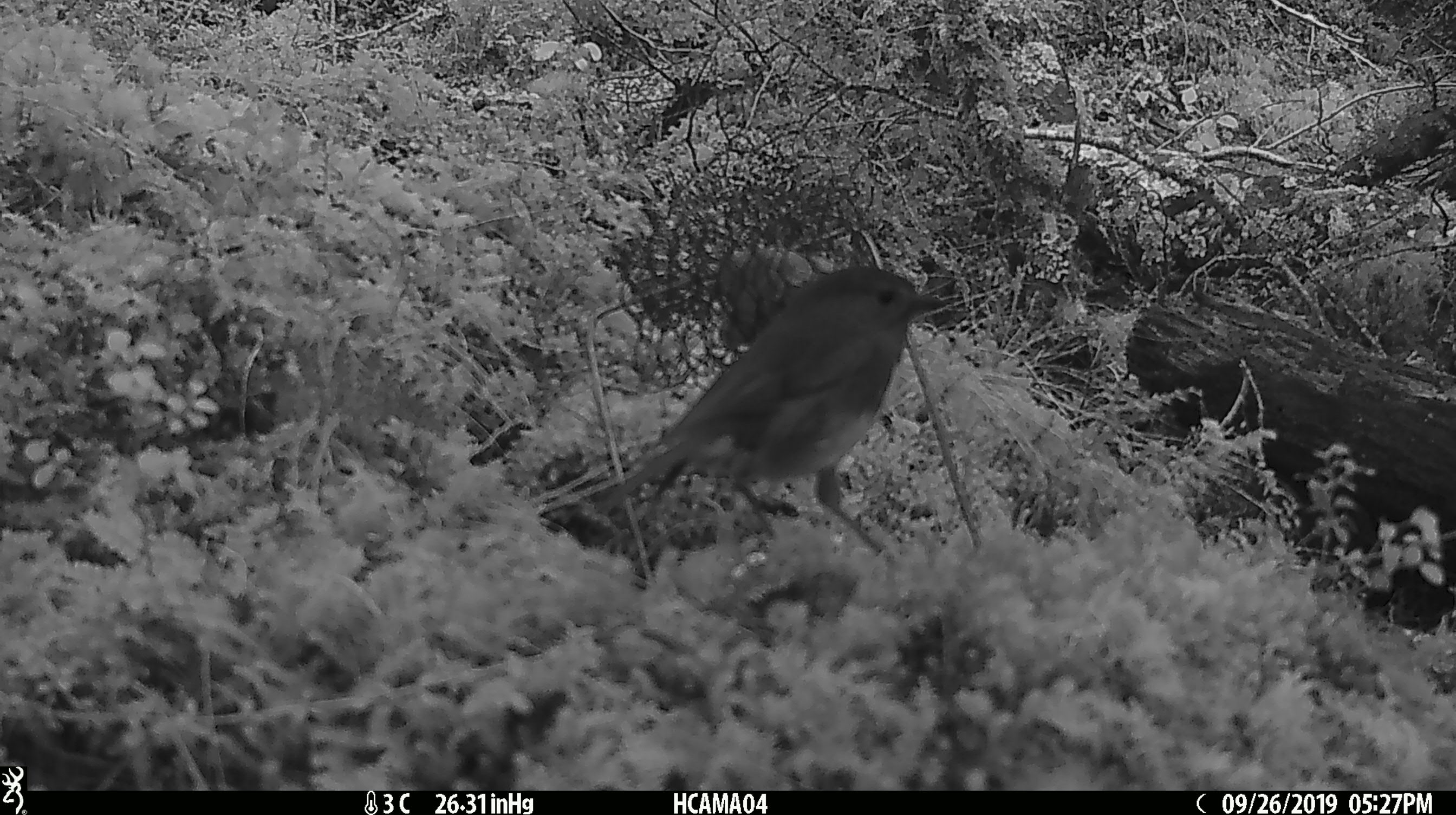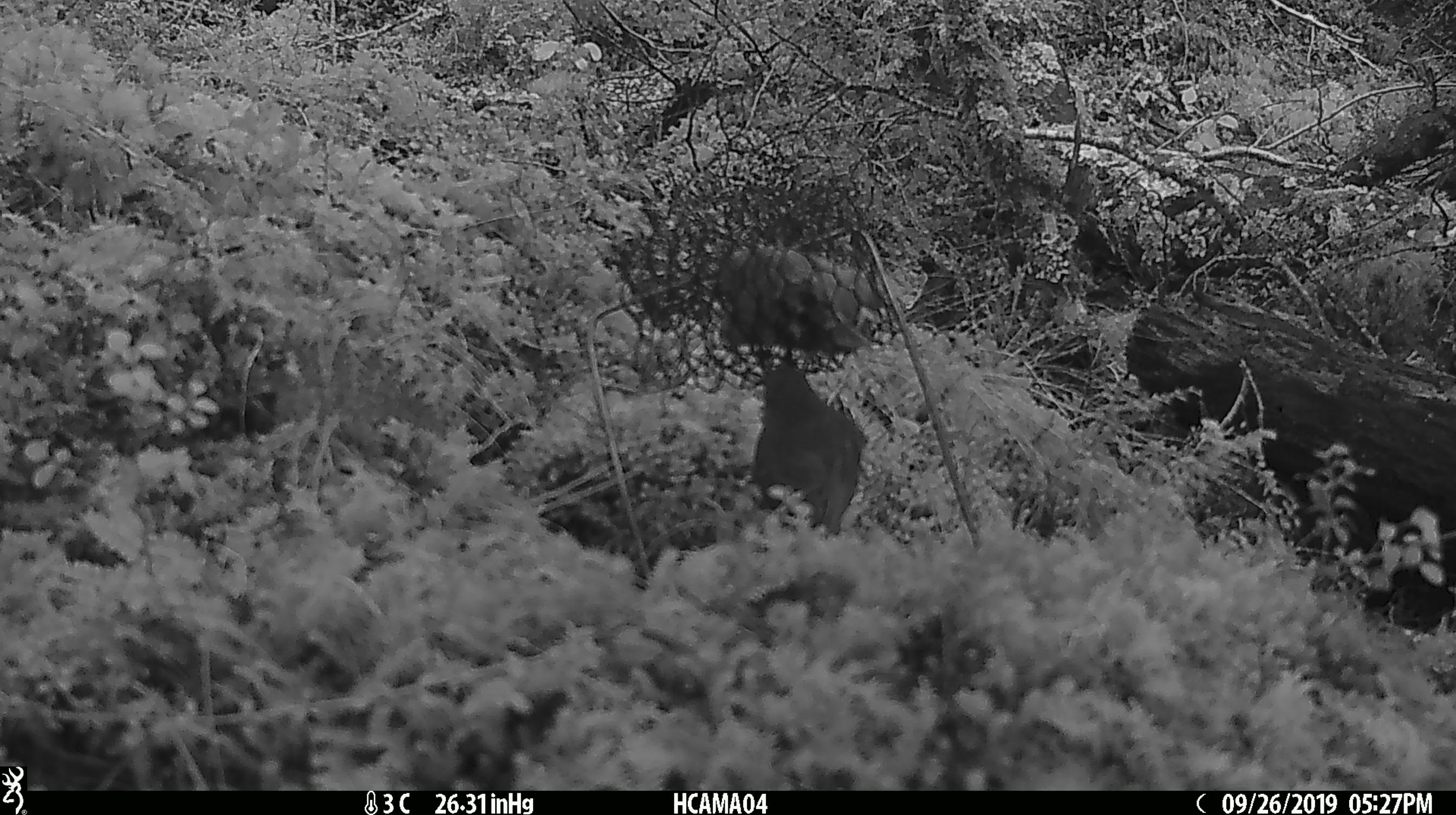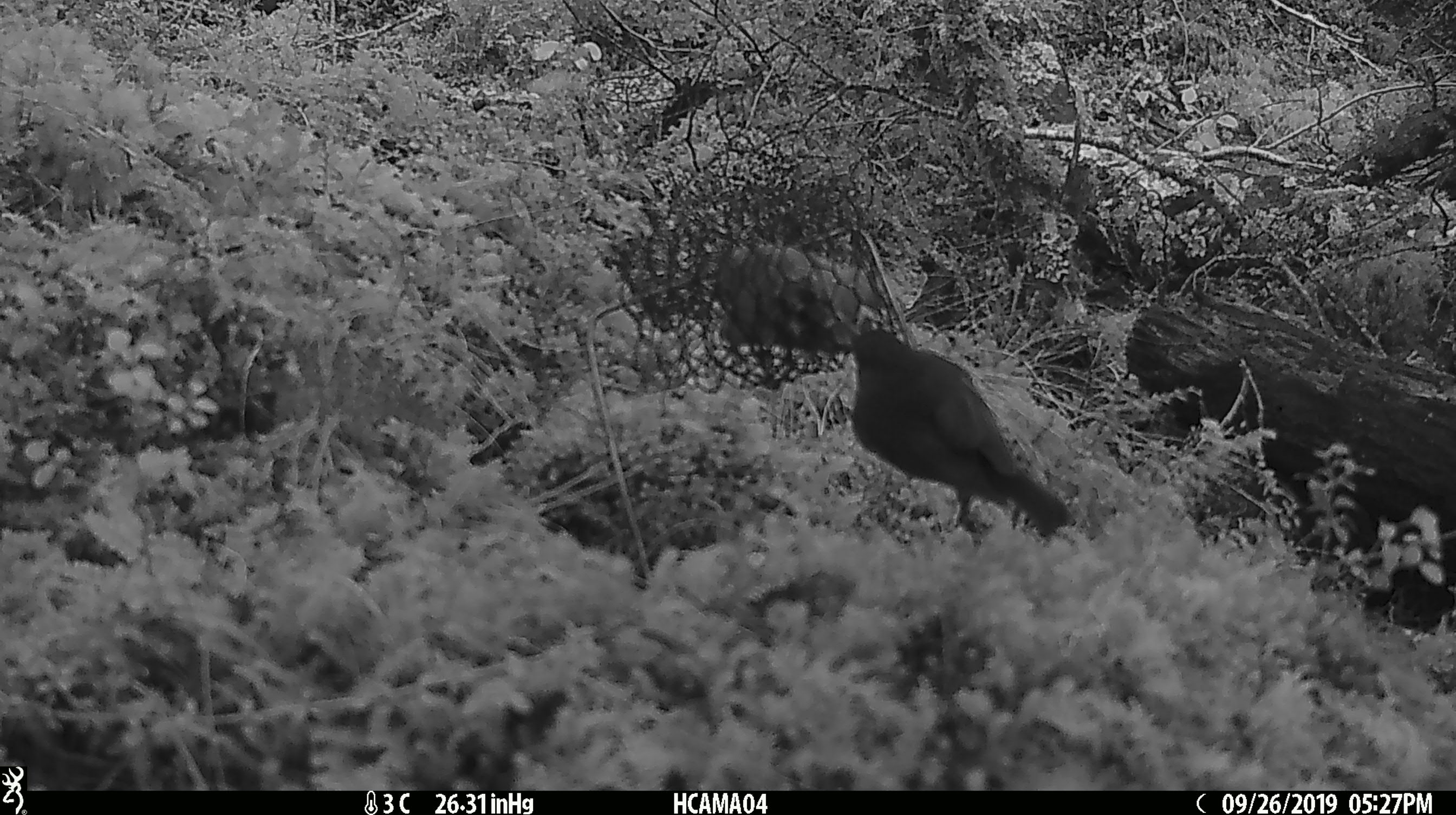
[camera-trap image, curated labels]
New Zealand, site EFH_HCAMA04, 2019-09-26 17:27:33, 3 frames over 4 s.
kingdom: Animalia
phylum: Chordata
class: Aves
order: Passeriformes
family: Petroicidae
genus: Petroica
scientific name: Petroica australis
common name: new zealand robin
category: robin